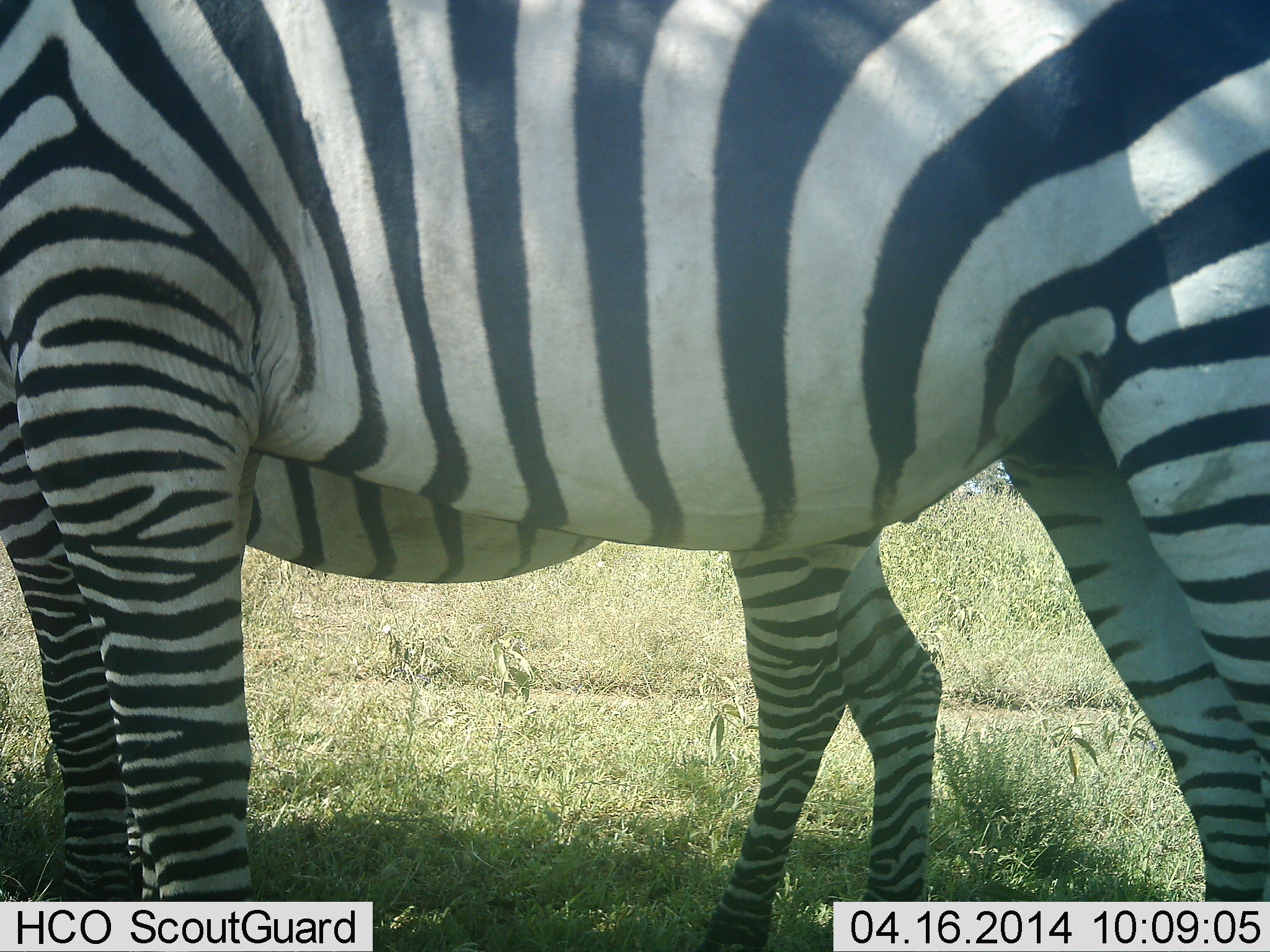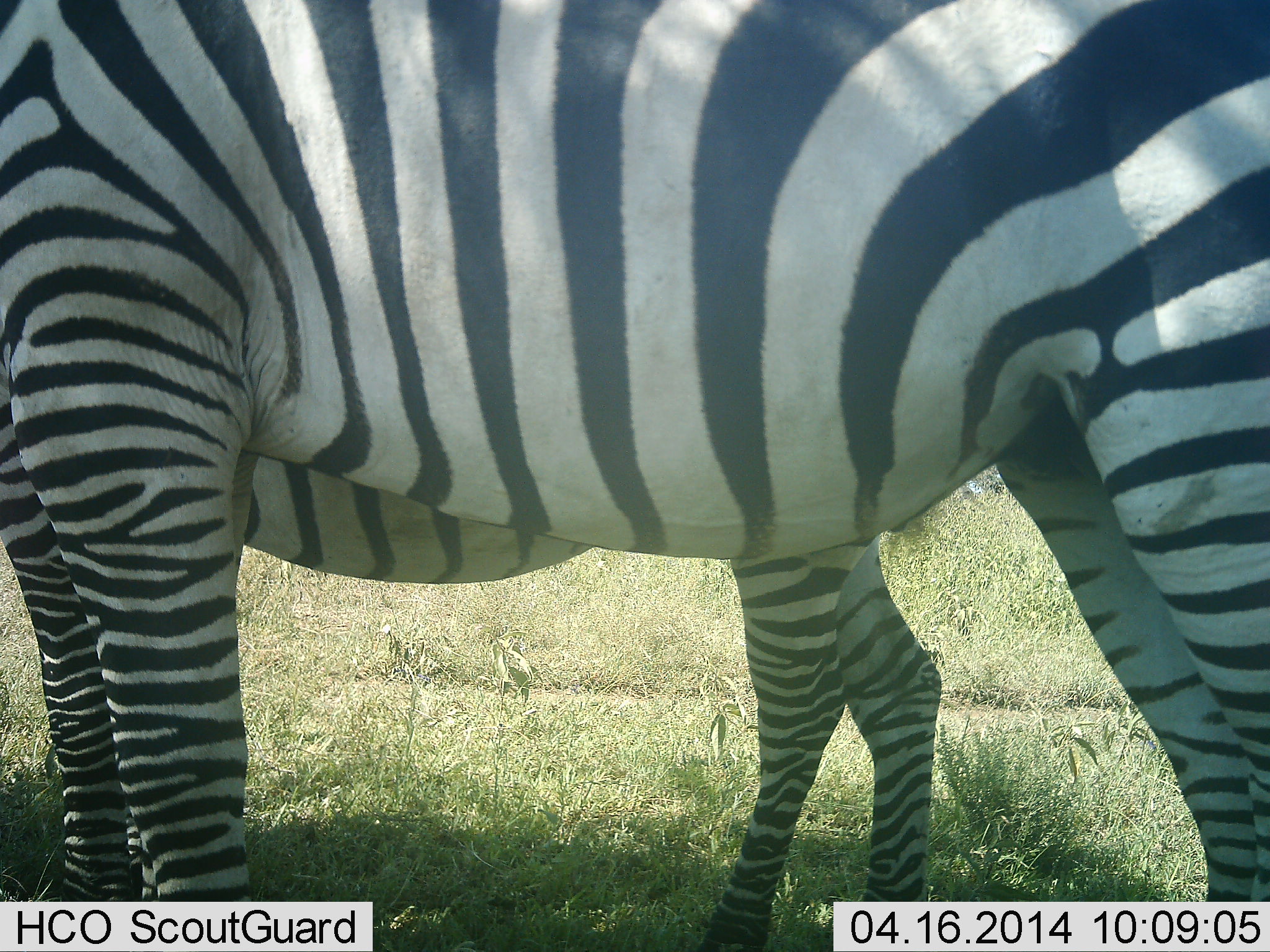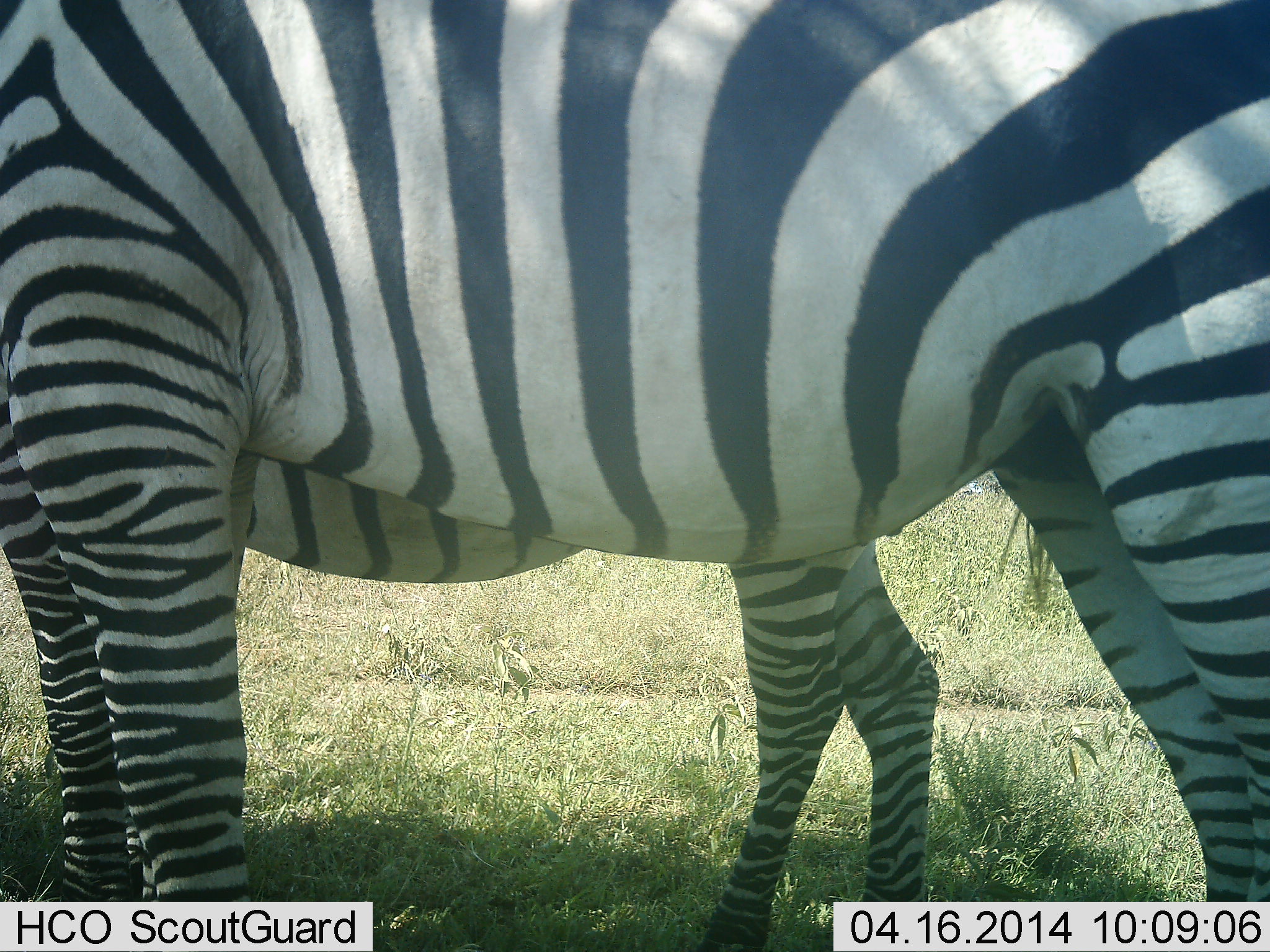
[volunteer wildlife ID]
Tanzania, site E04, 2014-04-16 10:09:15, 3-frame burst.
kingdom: Animalia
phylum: Chordata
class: Mammalia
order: Perissodactyla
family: Equidae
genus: Equus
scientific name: Equus quagga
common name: plains zebra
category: zebra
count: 2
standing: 90%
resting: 0%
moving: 10%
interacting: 0%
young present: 20%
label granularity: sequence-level